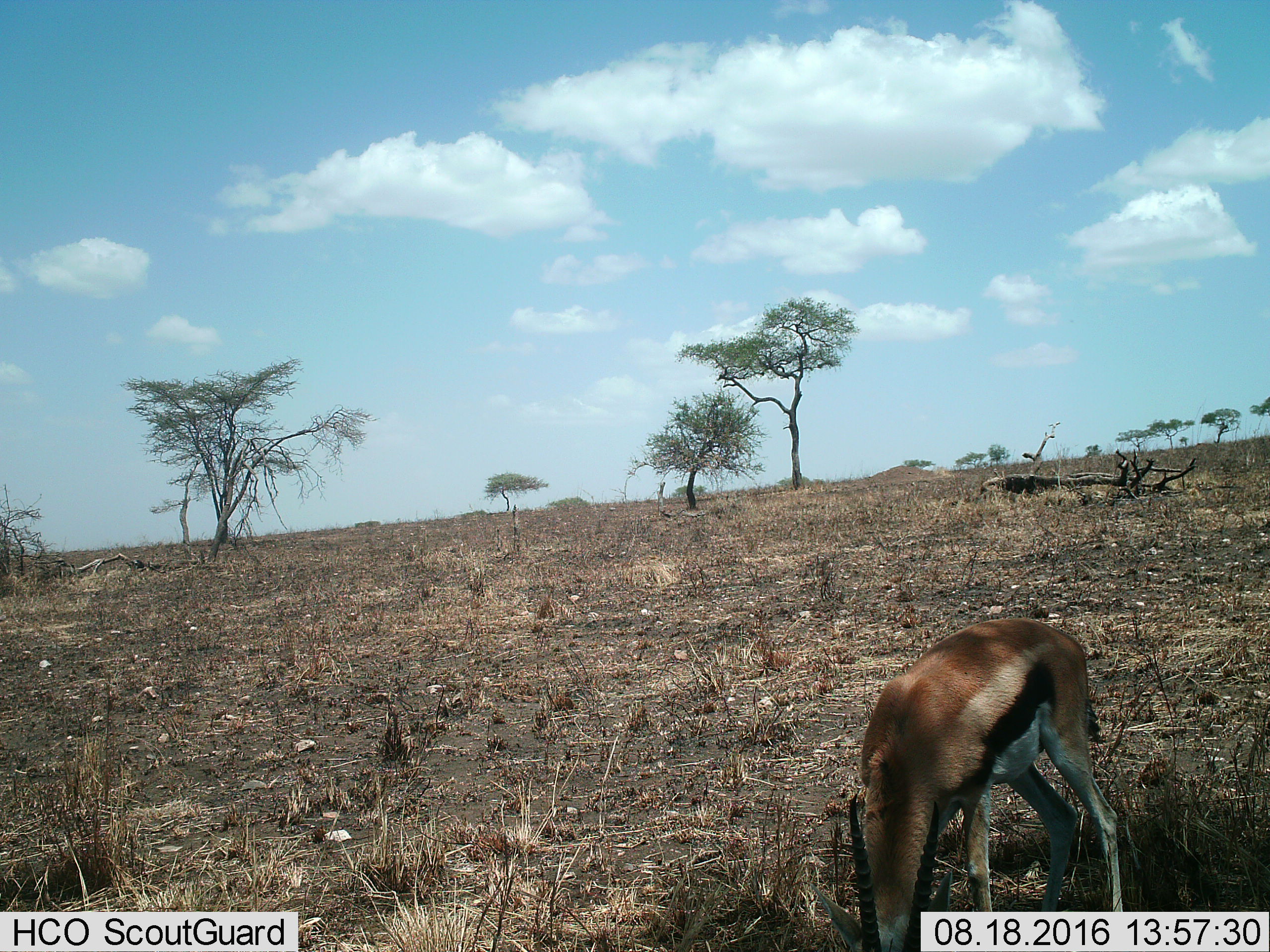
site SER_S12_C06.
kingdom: Animalia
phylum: Chordata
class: Mammalia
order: Artiodactyla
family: Bovidae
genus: Eudorcas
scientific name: Eudorcas thomsonii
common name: thomson's gazelle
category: gazellethomsons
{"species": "gazellethomsons (thomson's gazelle) (Eudorcas thomsonii)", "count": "1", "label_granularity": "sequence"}